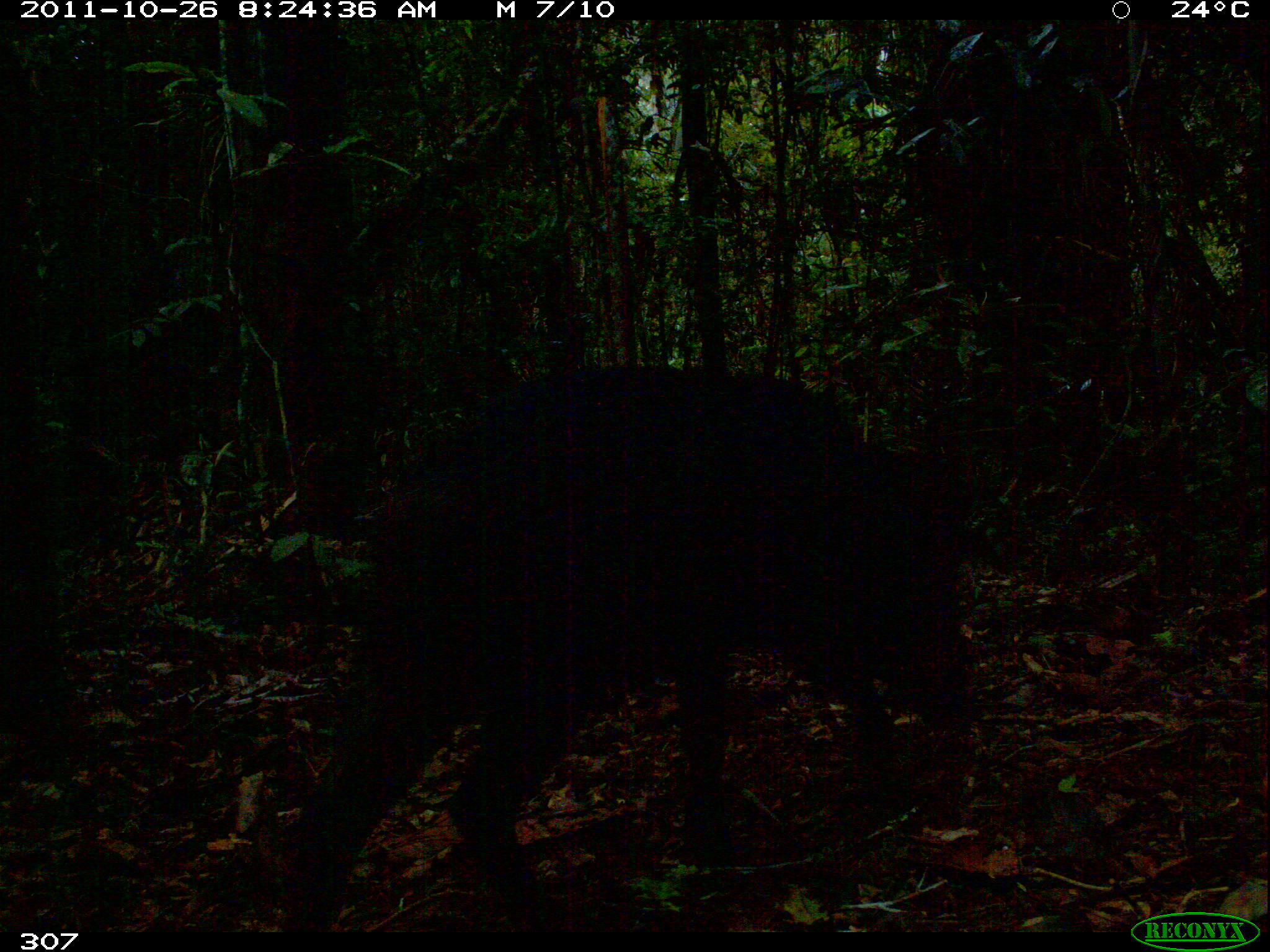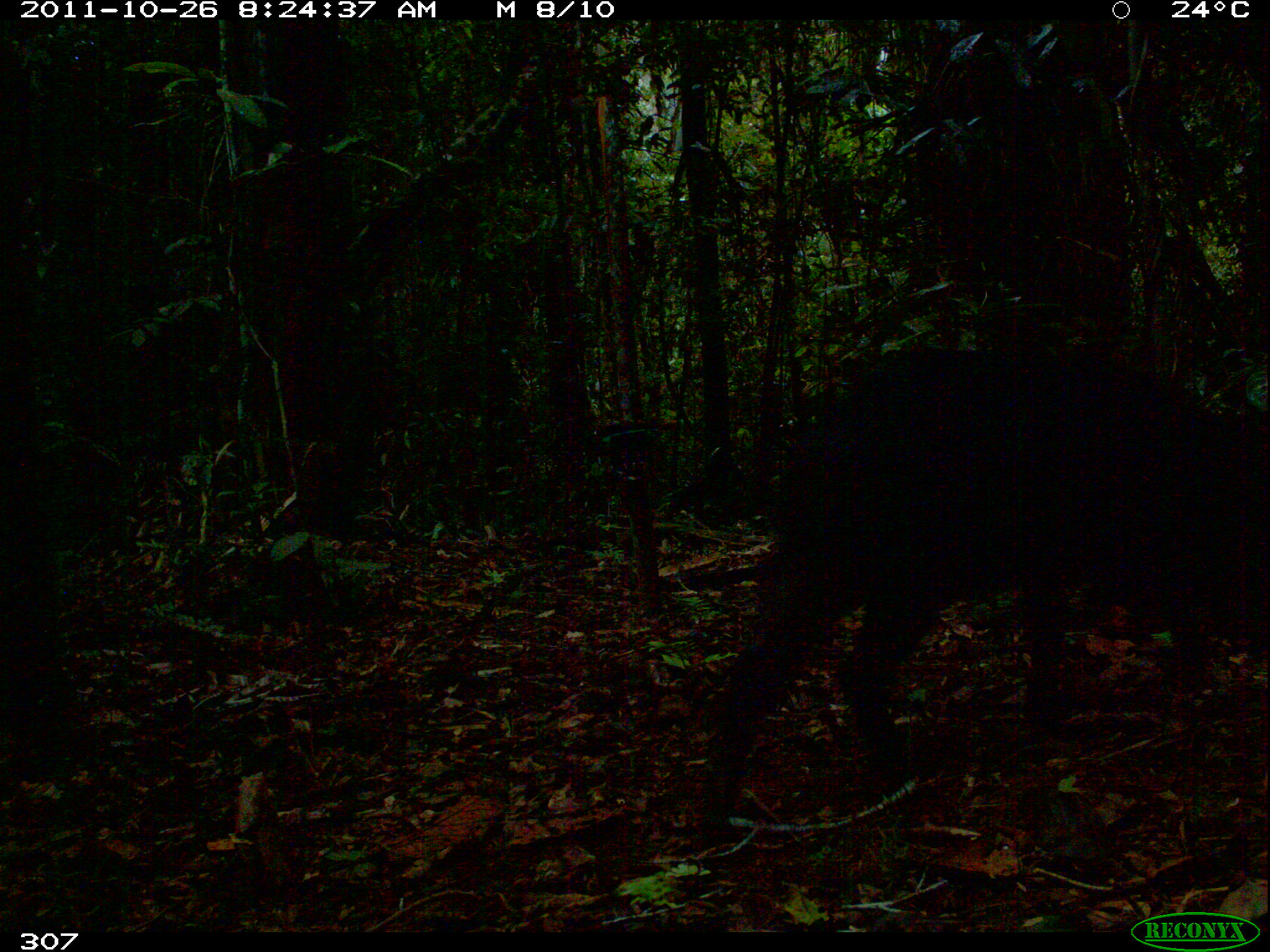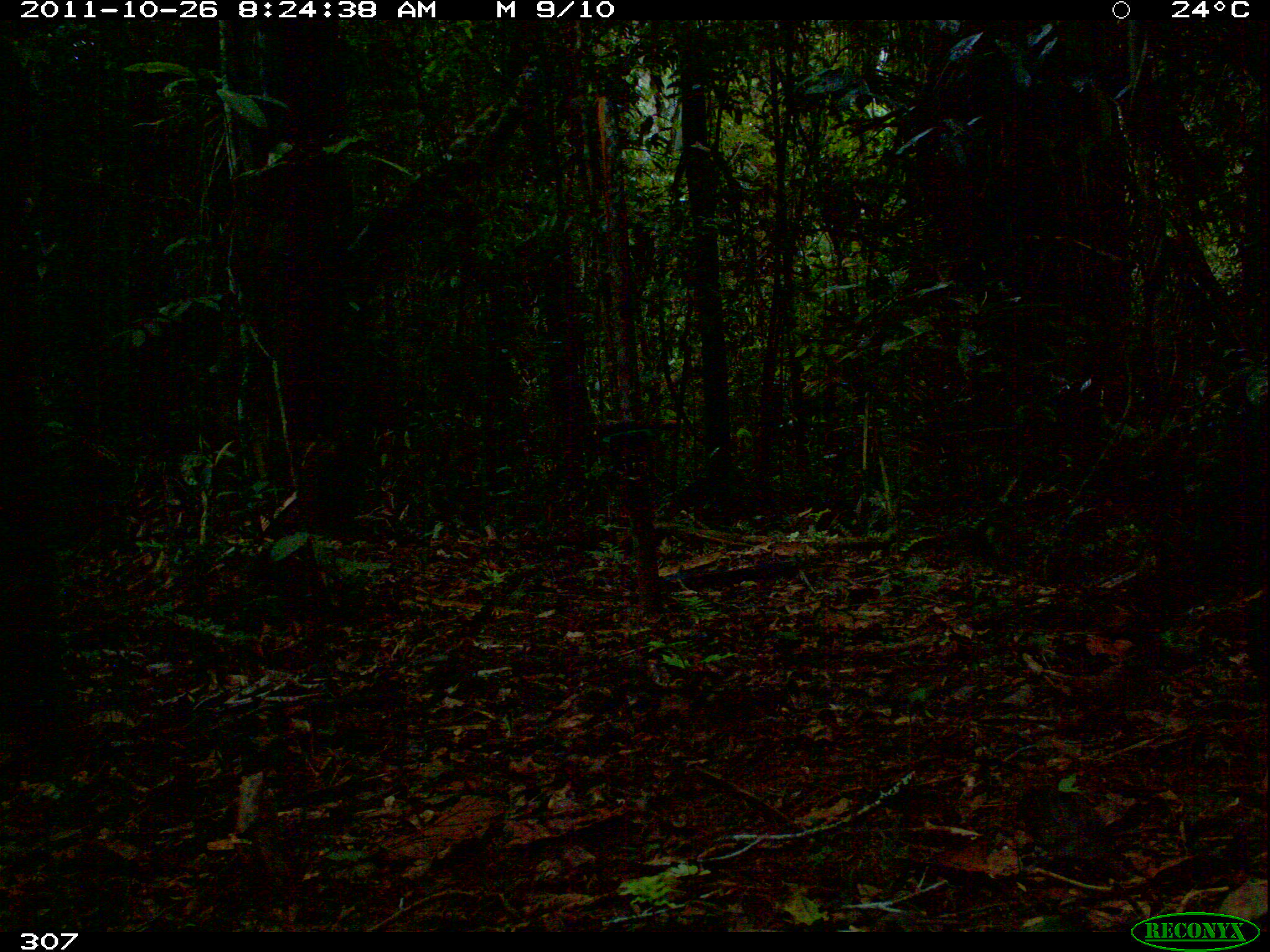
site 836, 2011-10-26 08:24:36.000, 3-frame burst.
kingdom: Animalia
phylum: Chordata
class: Mammalia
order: Artiodactyla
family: Tayassuidae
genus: Tayassu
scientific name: Tayassu pecari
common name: white-lipped peccary